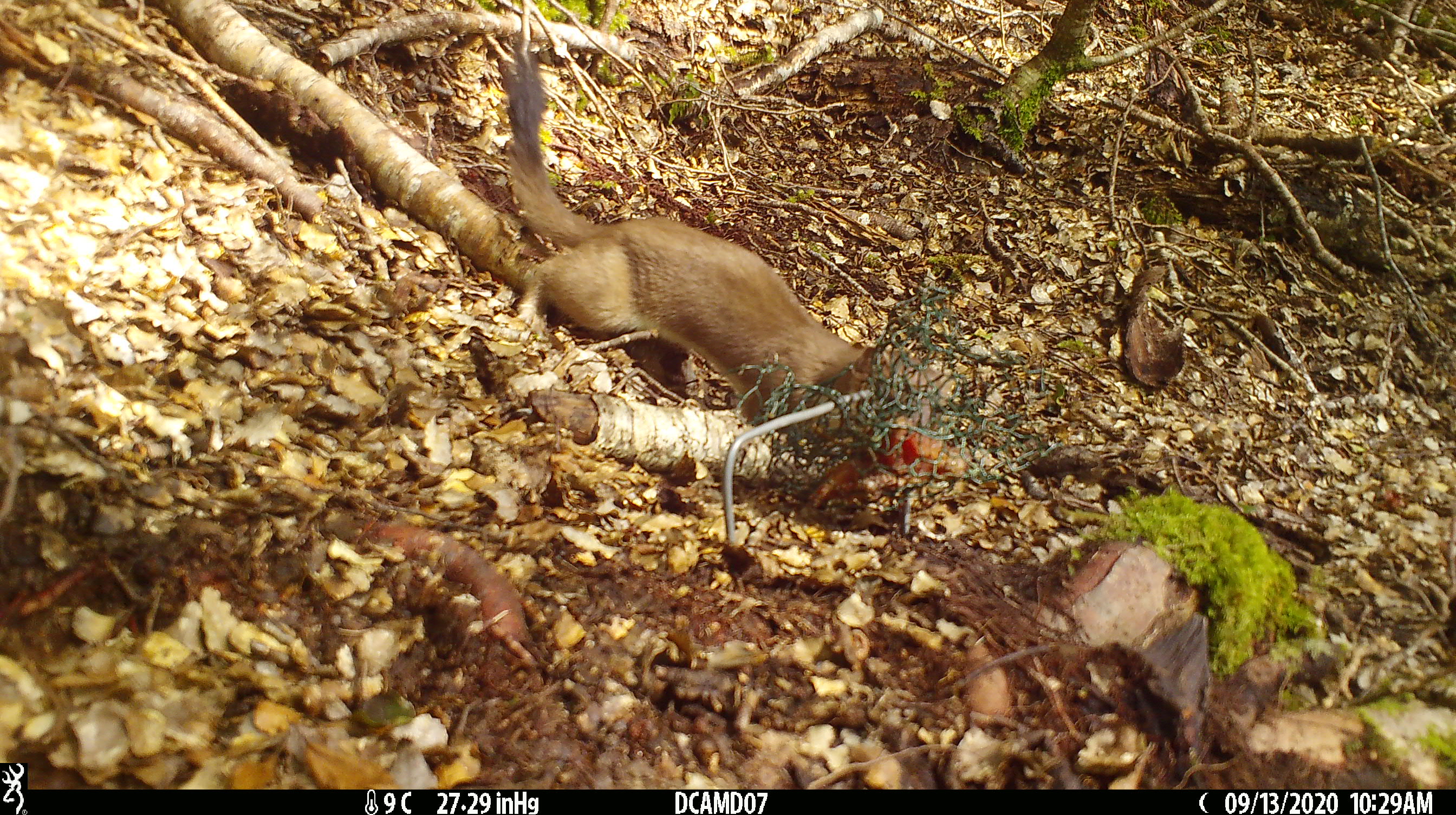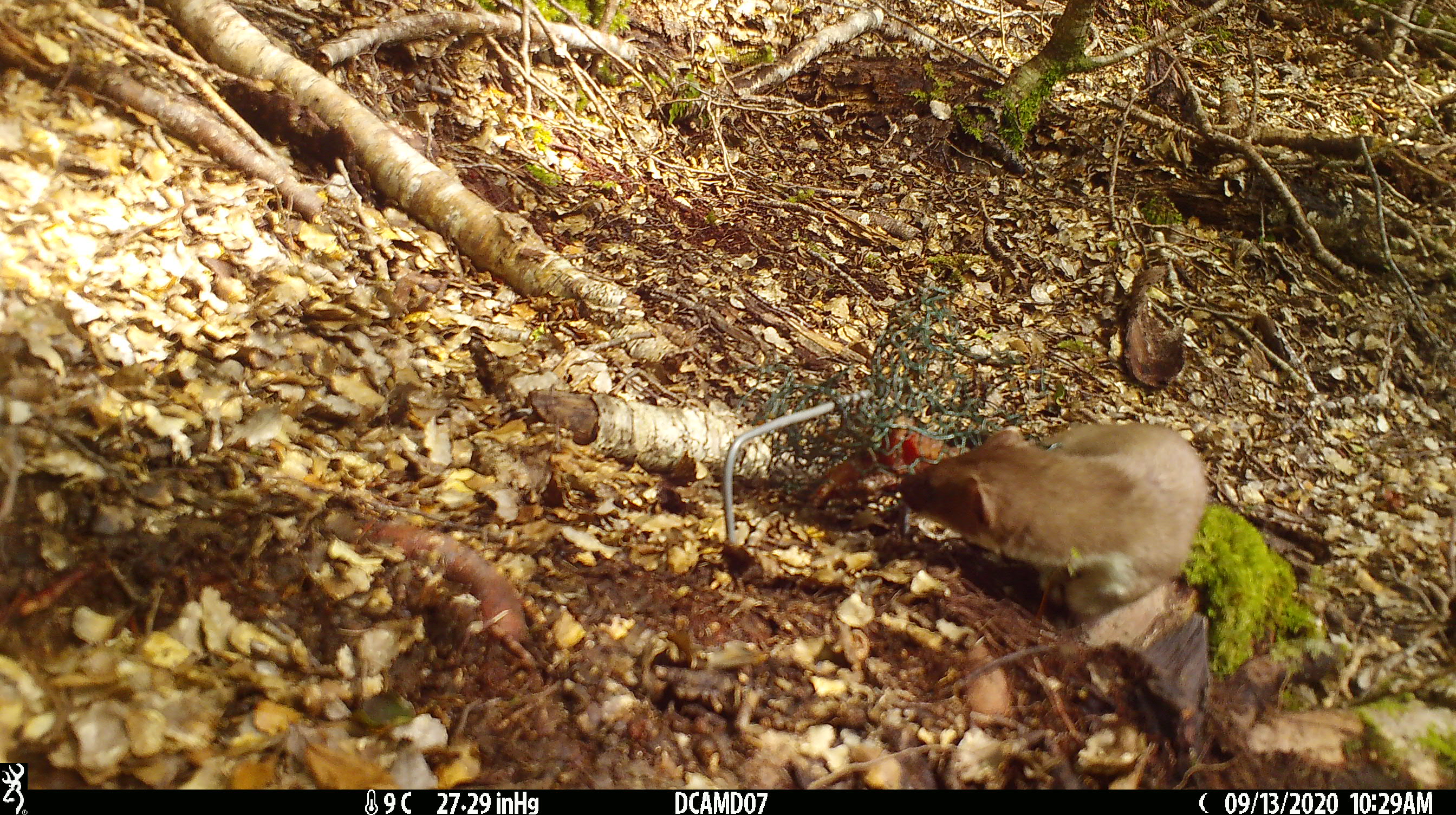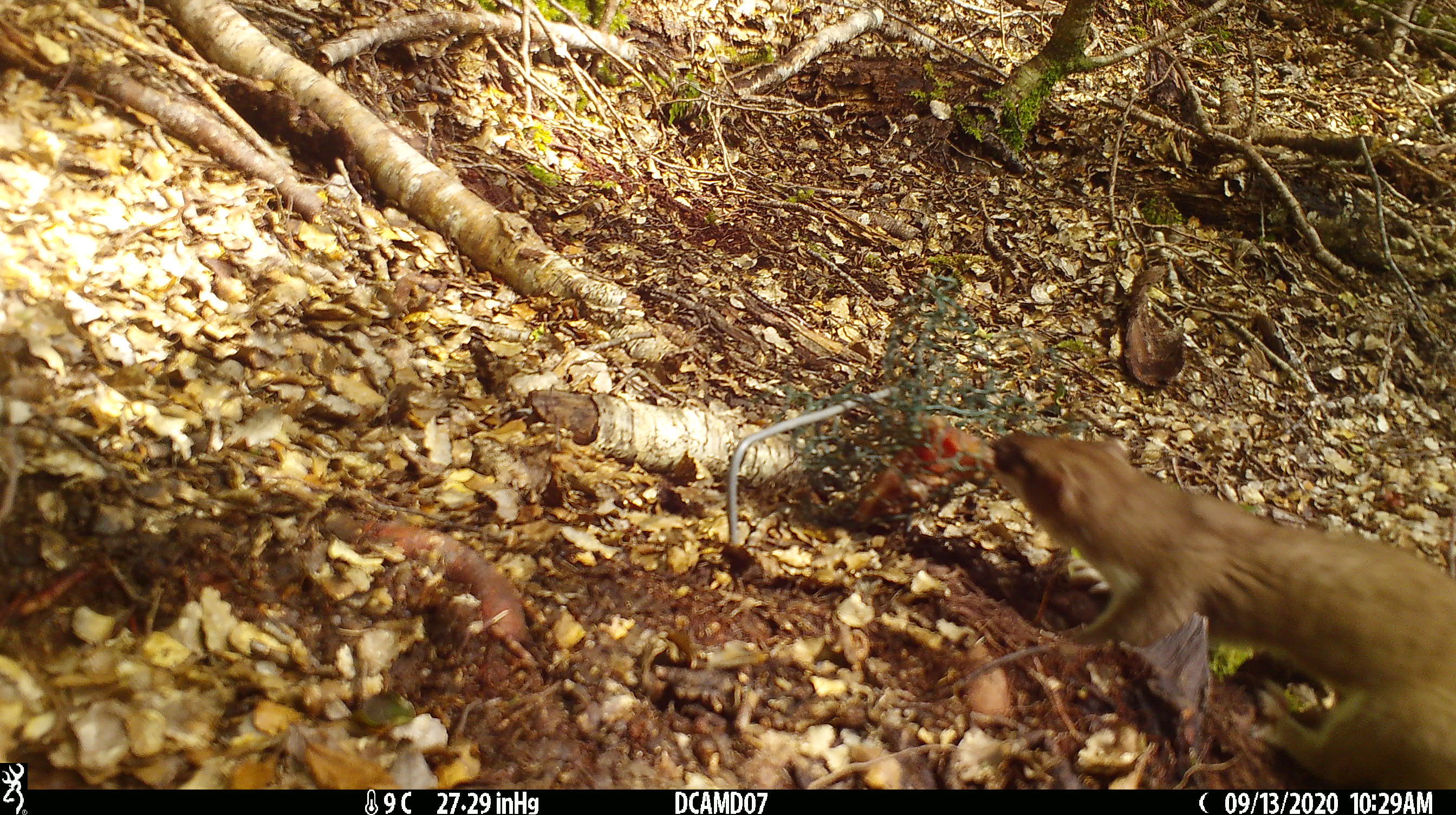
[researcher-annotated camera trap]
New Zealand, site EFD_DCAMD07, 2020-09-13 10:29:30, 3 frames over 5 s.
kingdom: Animalia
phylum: Chordata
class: Mammalia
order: Carnivora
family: Mustelidae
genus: Mustela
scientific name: Mustela erminea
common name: stoat